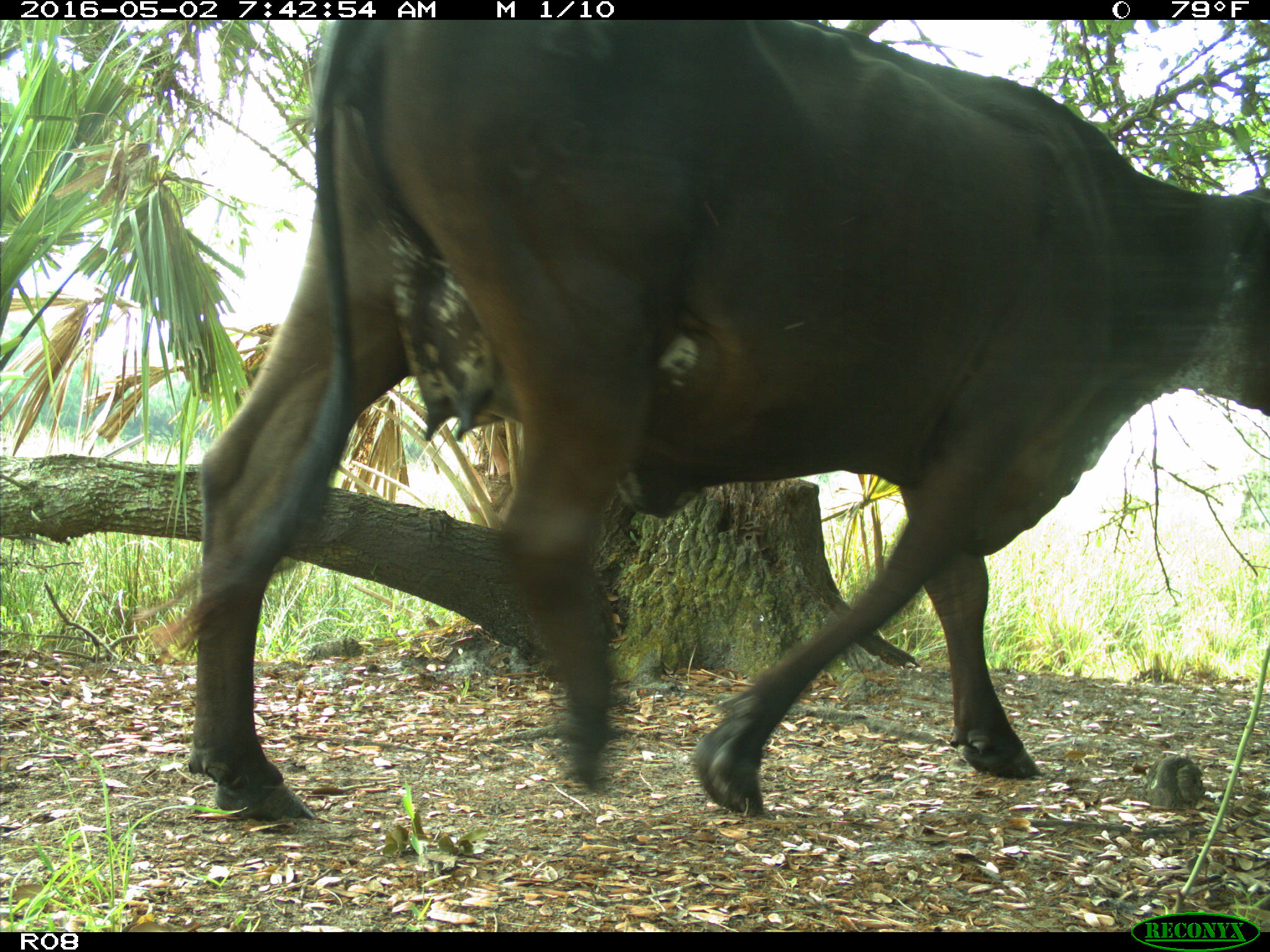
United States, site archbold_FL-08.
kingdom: Animalia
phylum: Chordata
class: Mammalia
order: Artiodactyla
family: Bovidae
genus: Bos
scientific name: Bos taurus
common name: domestic cow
Bos taurus (domestic cow).